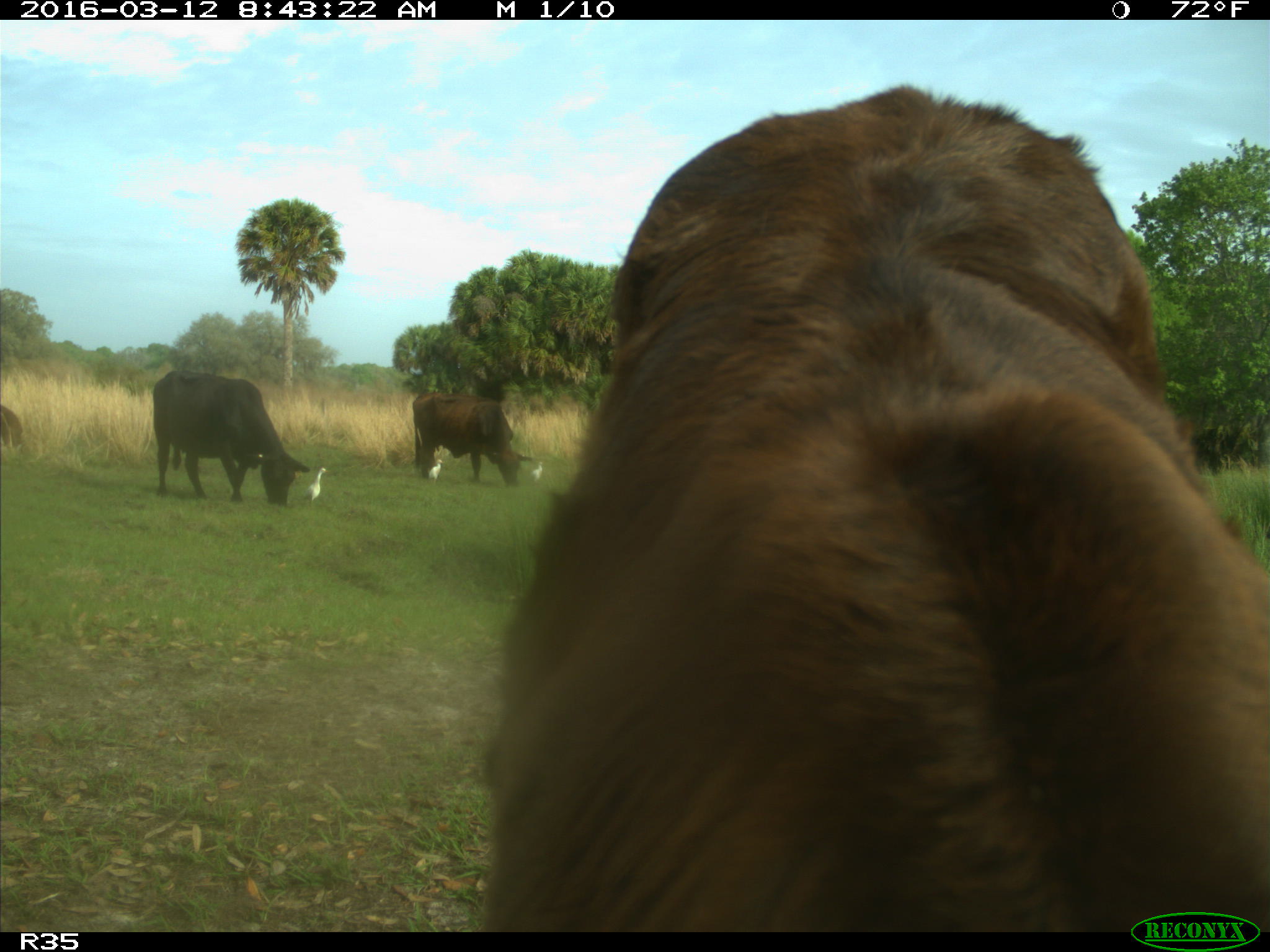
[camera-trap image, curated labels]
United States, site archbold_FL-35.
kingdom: Animalia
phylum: Chordata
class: Mammalia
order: Artiodactyla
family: Bovidae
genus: Bos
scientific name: Bos taurus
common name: domestic cow